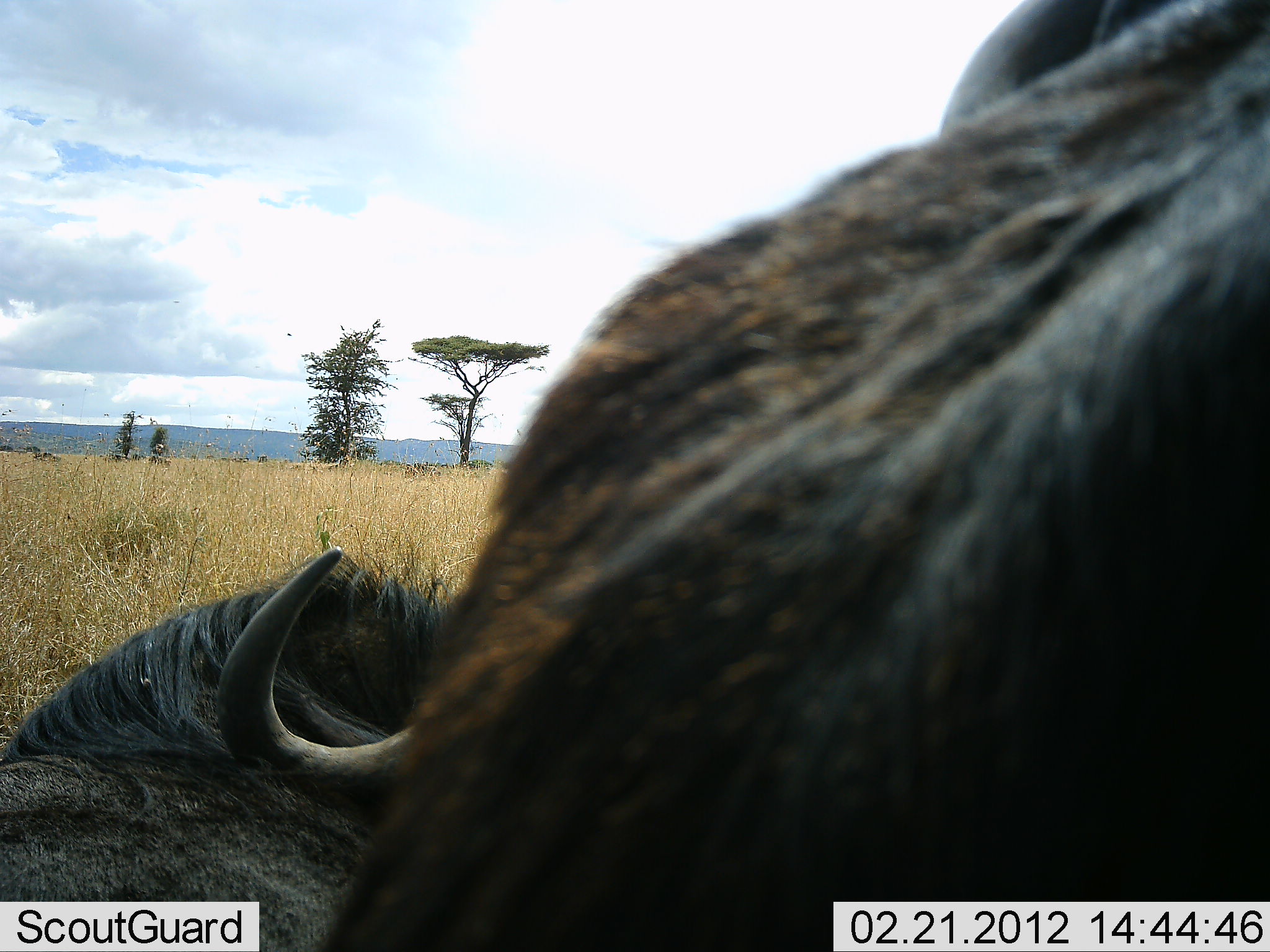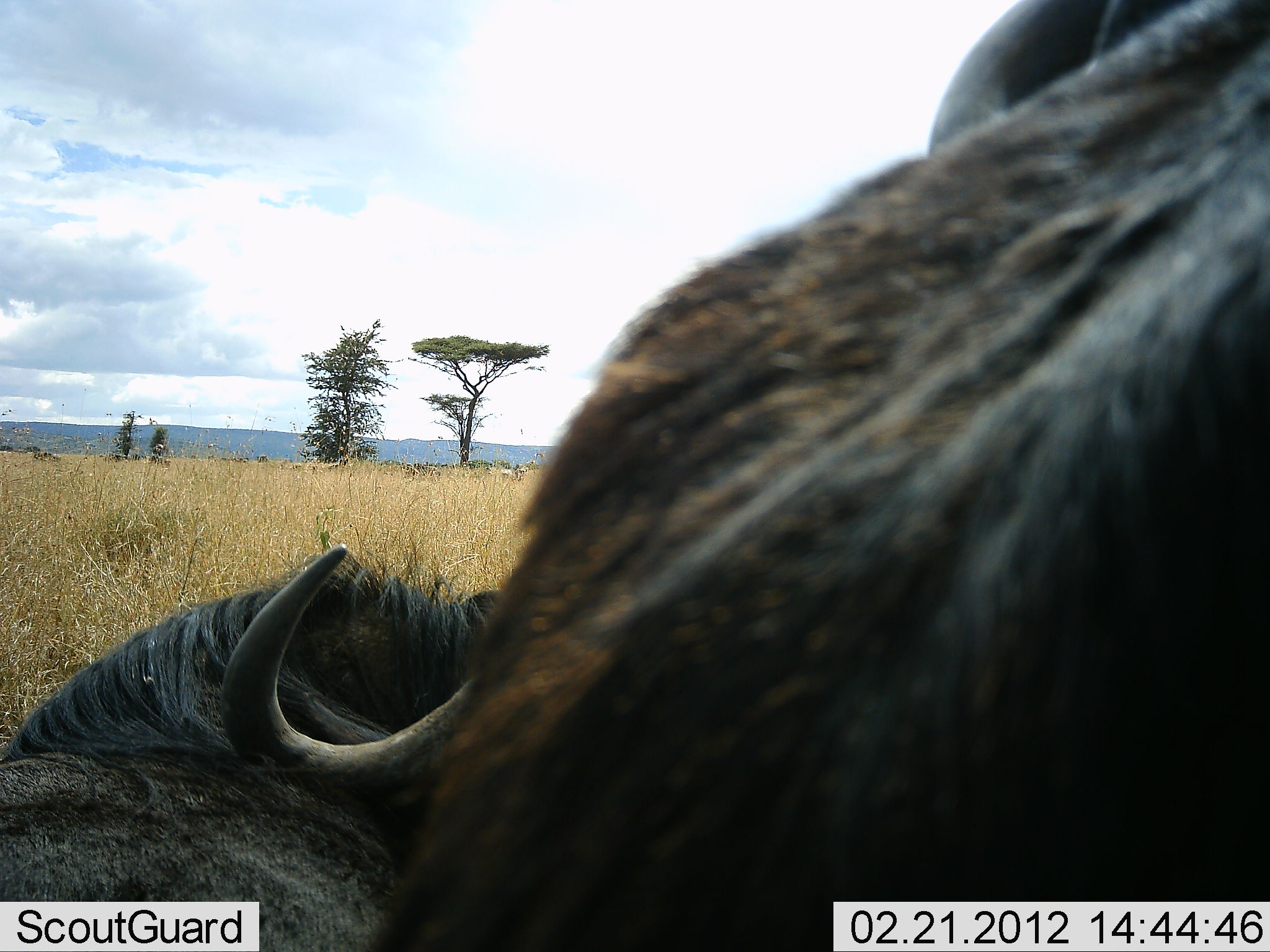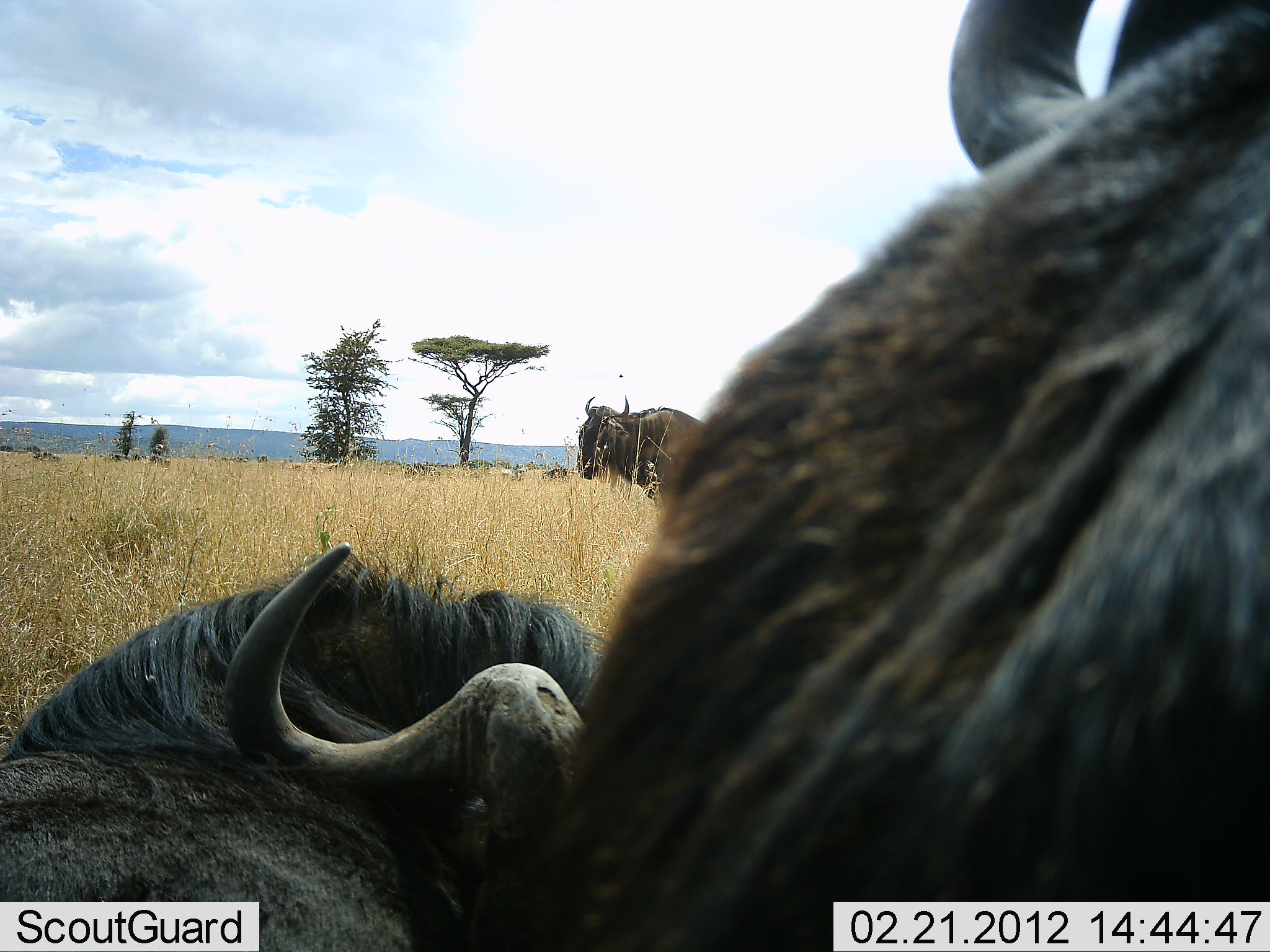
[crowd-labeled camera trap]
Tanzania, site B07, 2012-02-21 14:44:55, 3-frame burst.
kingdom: Animalia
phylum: Chordata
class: Mammalia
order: Artiodactyla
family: Bovidae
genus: Connochaetes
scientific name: Connochaetes taurinus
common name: blue wildebeest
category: wildebeest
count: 3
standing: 75%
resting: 93%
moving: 7%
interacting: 11%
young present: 0%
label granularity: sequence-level